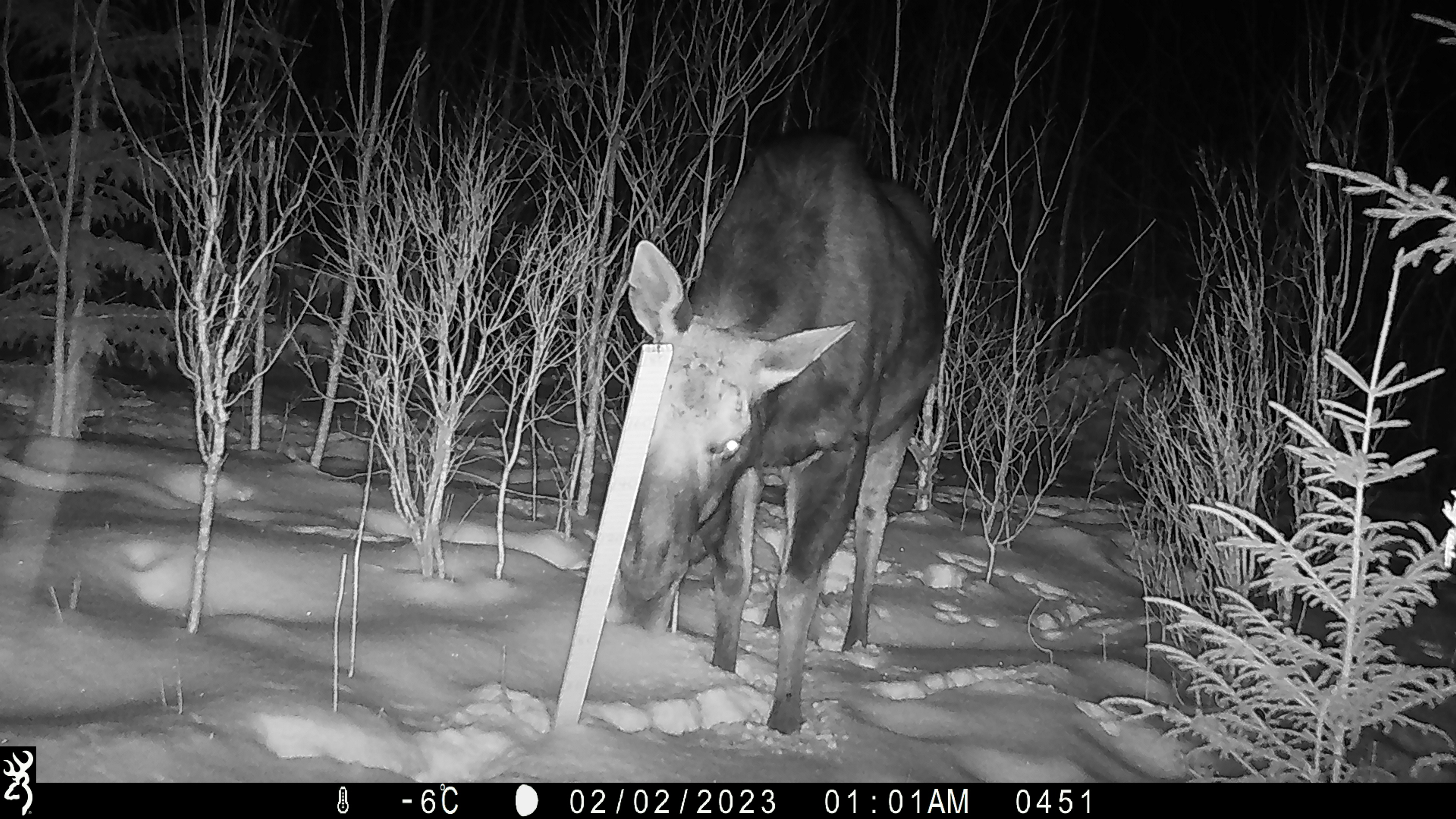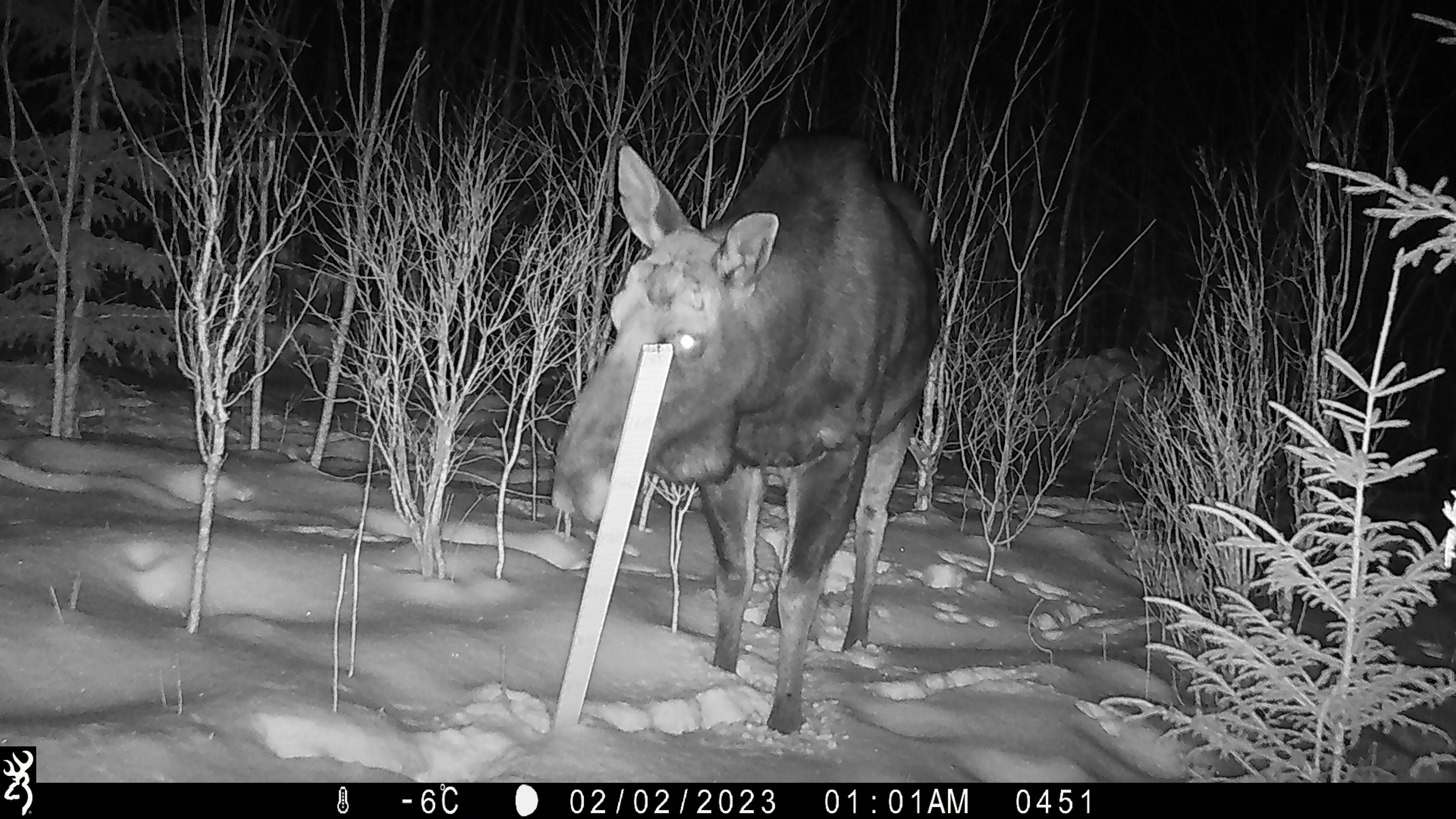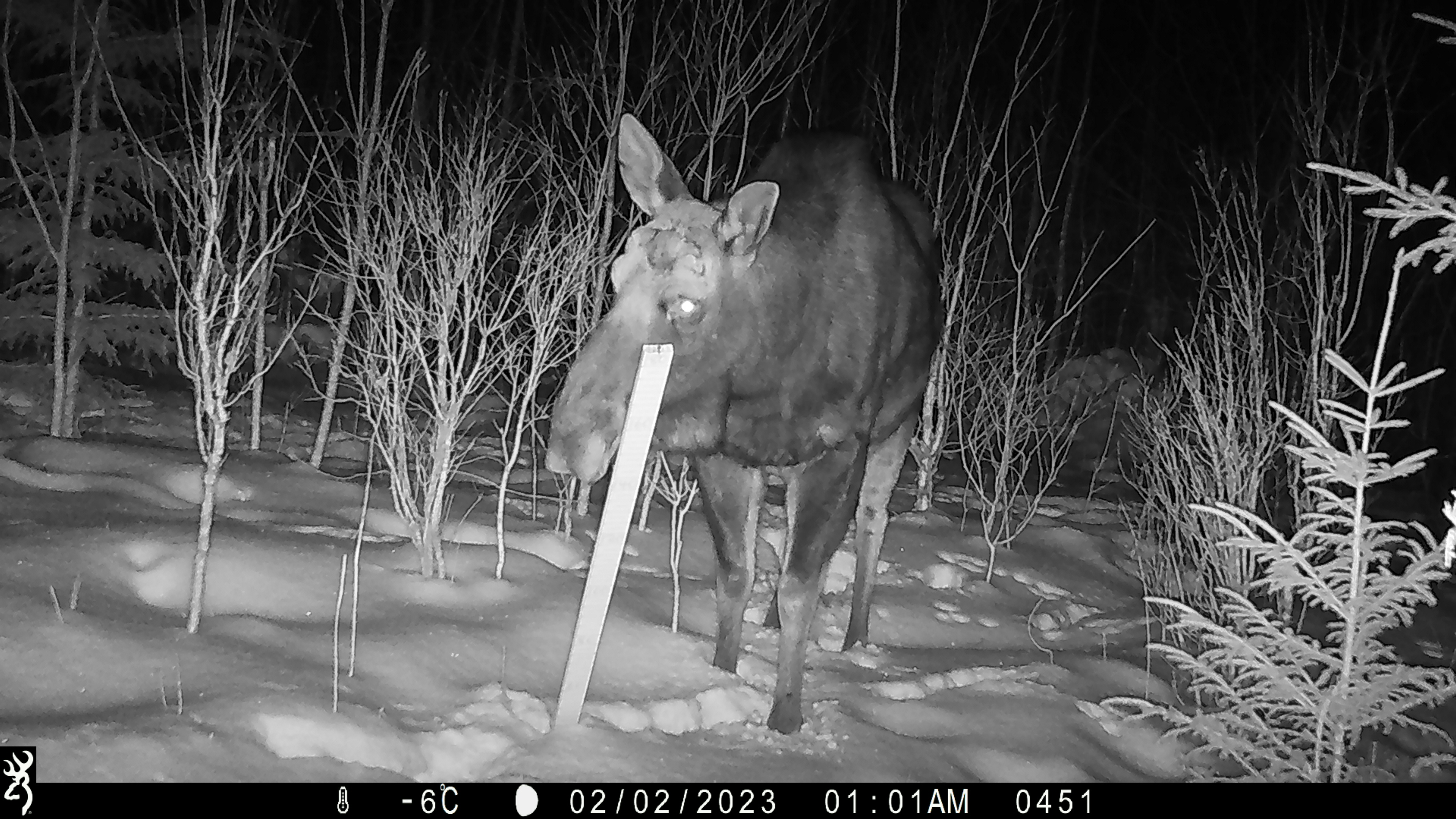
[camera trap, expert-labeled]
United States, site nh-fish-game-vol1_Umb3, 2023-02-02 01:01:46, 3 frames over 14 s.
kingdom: Animalia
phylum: Chordata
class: Mammalia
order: Artiodactyla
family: Cervidae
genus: Alces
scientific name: Alces alces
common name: moose